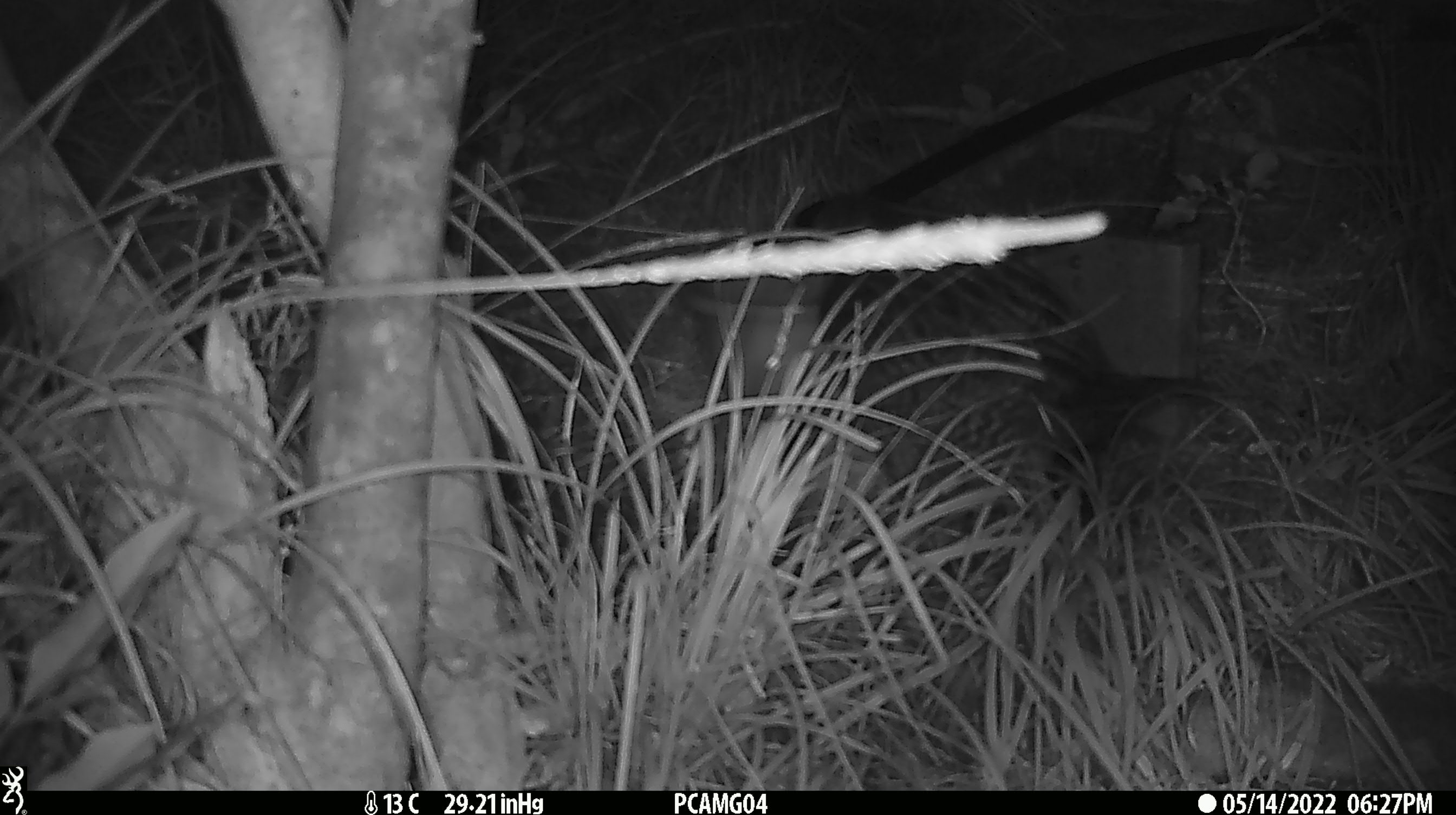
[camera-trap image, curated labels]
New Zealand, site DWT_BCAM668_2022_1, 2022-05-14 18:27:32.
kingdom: Animalia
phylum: Chordata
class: Aves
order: Gruiformes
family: Rallidae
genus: Gallirallus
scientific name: Gallirallus australis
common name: weka